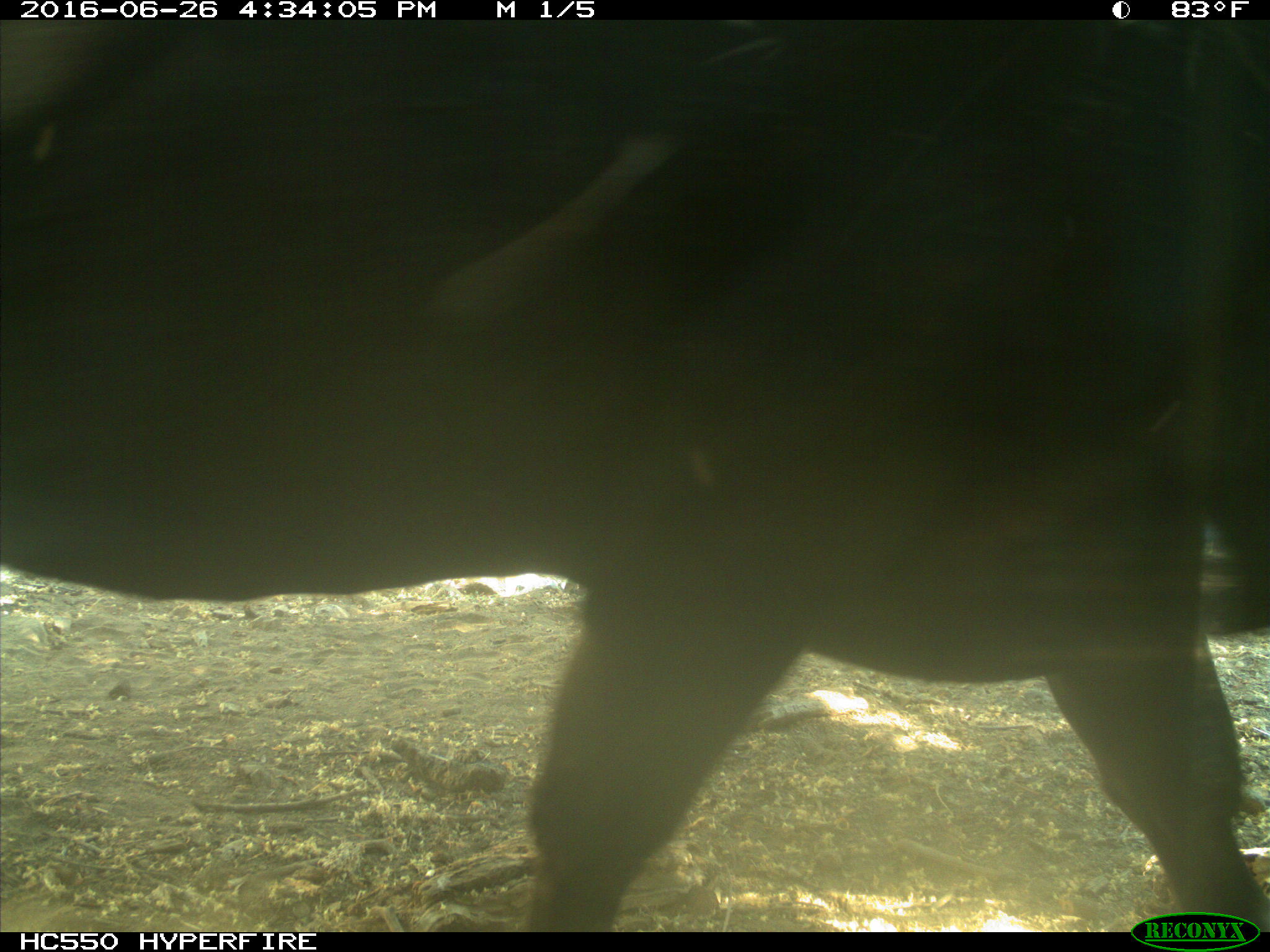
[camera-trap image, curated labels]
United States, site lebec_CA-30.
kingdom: Animalia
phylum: Chordata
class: Mammalia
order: Artiodactyla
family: Bovidae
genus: Bos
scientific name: Bos taurus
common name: domestic cow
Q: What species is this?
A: Bos taurus (domestic cow).